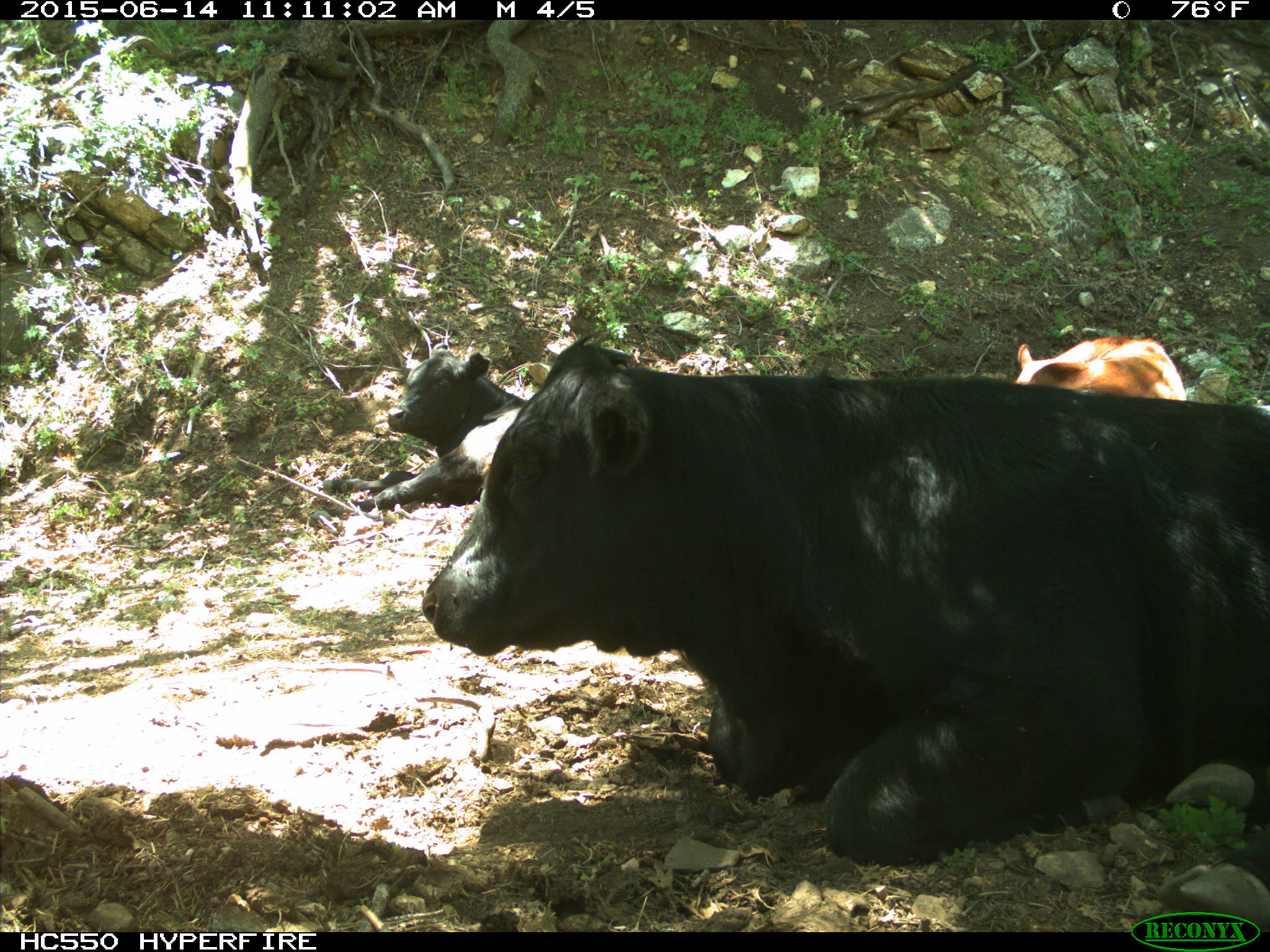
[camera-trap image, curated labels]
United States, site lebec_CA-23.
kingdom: Animalia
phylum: Chordata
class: Mammalia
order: Artiodactyla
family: Bovidae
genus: Bos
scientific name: Bos taurus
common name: domestic cow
Bos taurus (domestic cow).